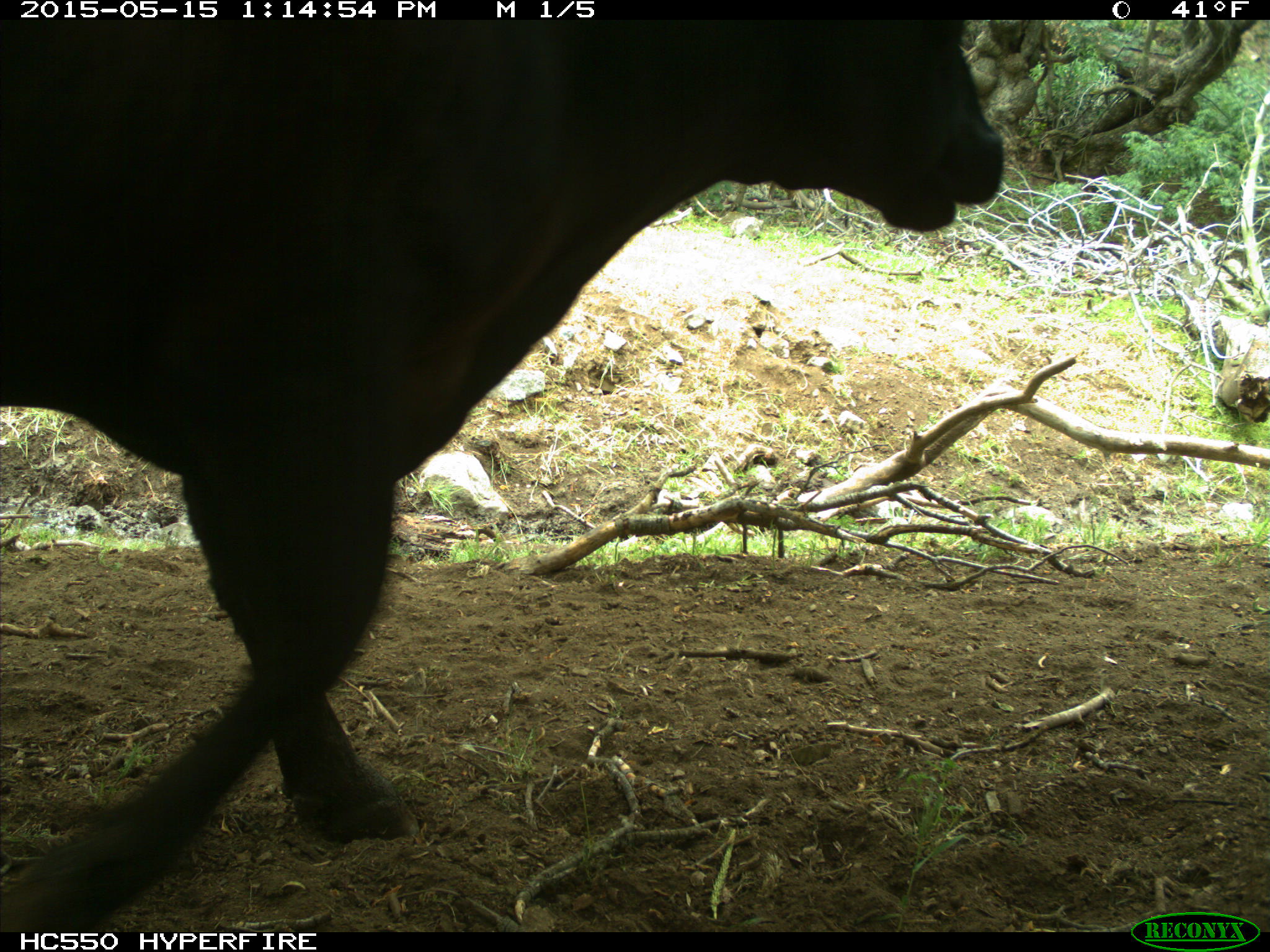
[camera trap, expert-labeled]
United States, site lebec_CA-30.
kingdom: Animalia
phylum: Chordata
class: Mammalia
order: Artiodactyla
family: Bovidae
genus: Bos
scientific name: Bos taurus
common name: domestic cow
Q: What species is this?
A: Bos taurus (domestic cow).